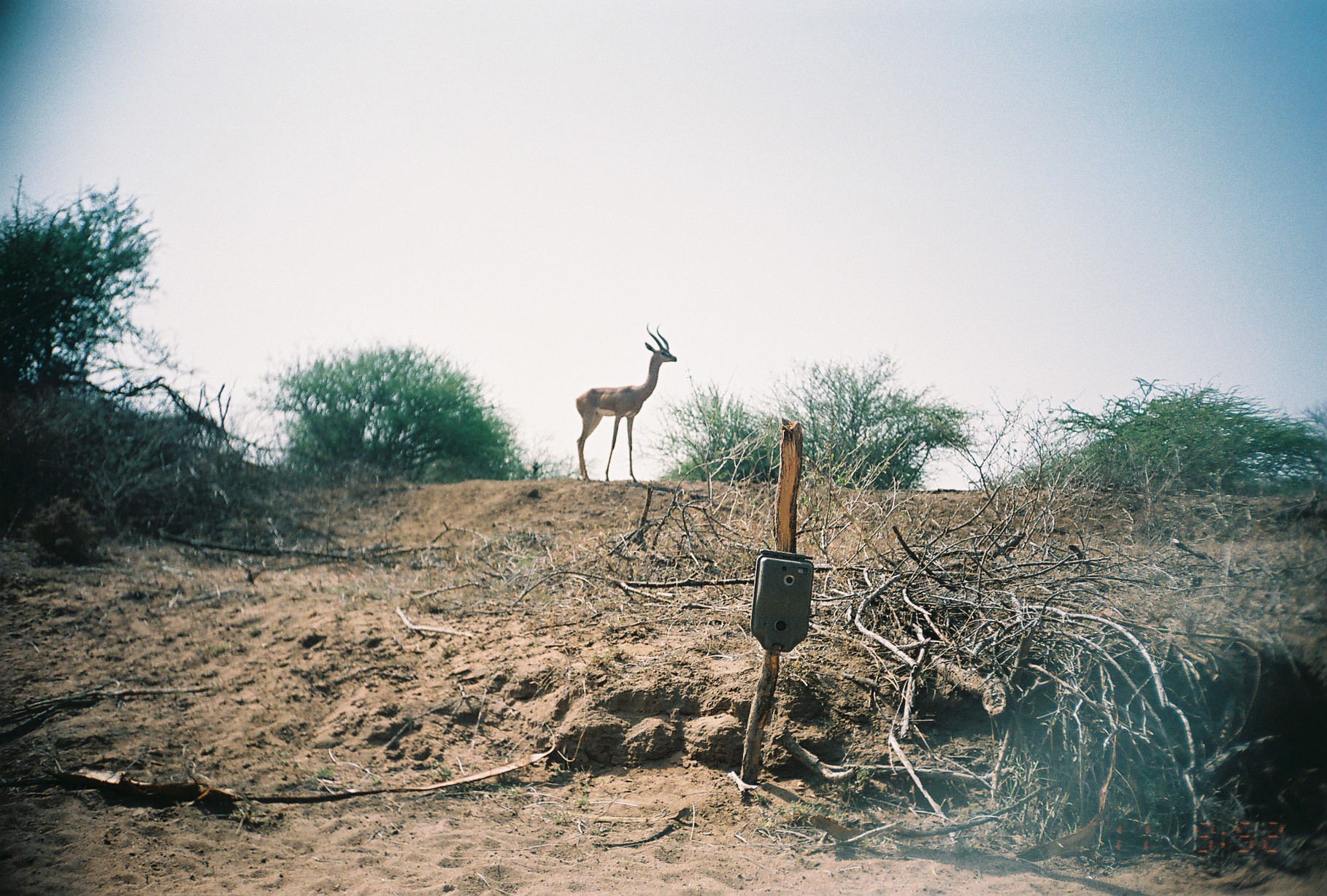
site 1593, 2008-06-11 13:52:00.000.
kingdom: Animalia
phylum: Chordata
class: Mammalia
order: Artiodactyla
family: Bovidae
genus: Litocranius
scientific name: Litocranius walleri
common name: gerenuk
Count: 1.